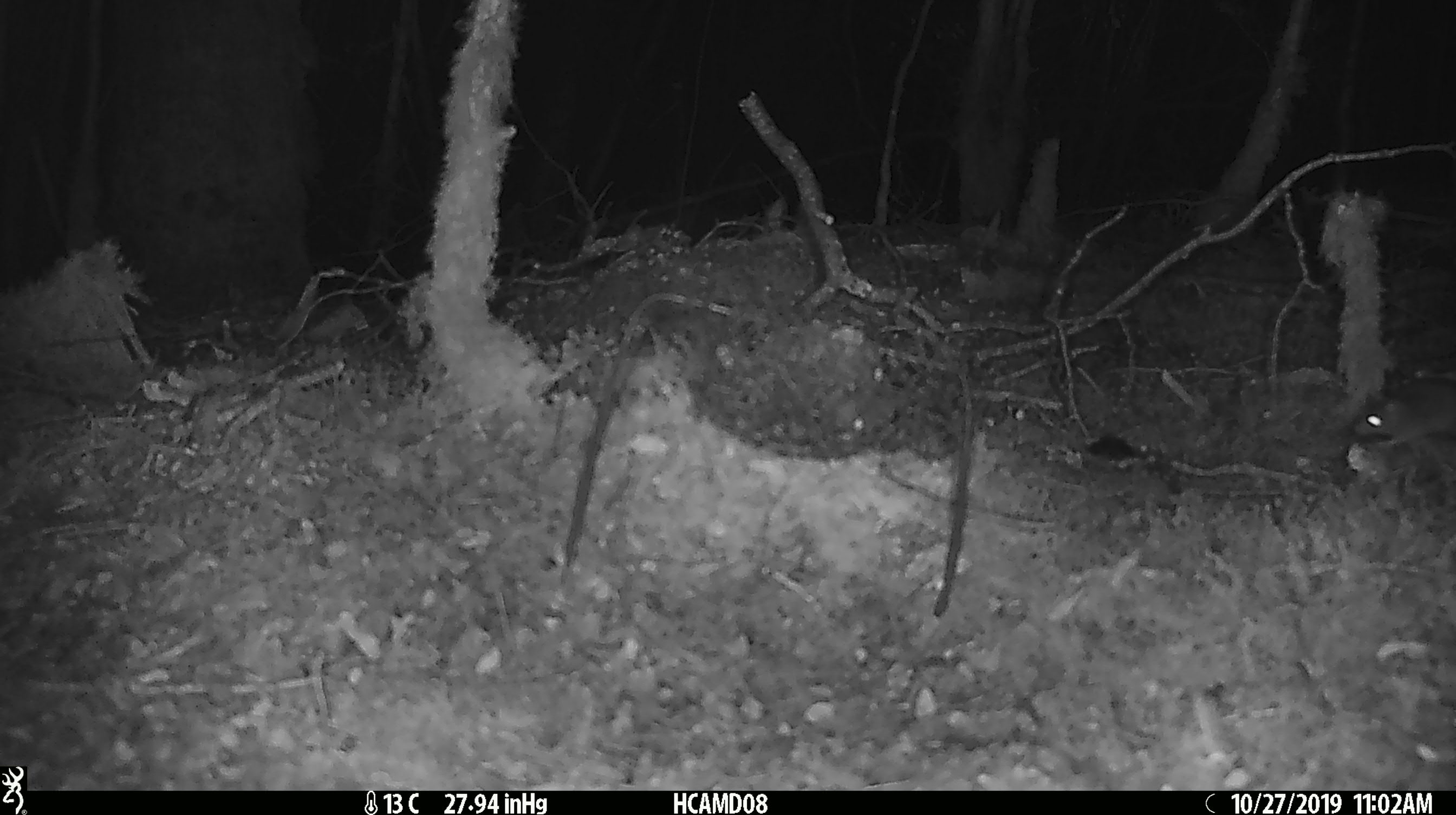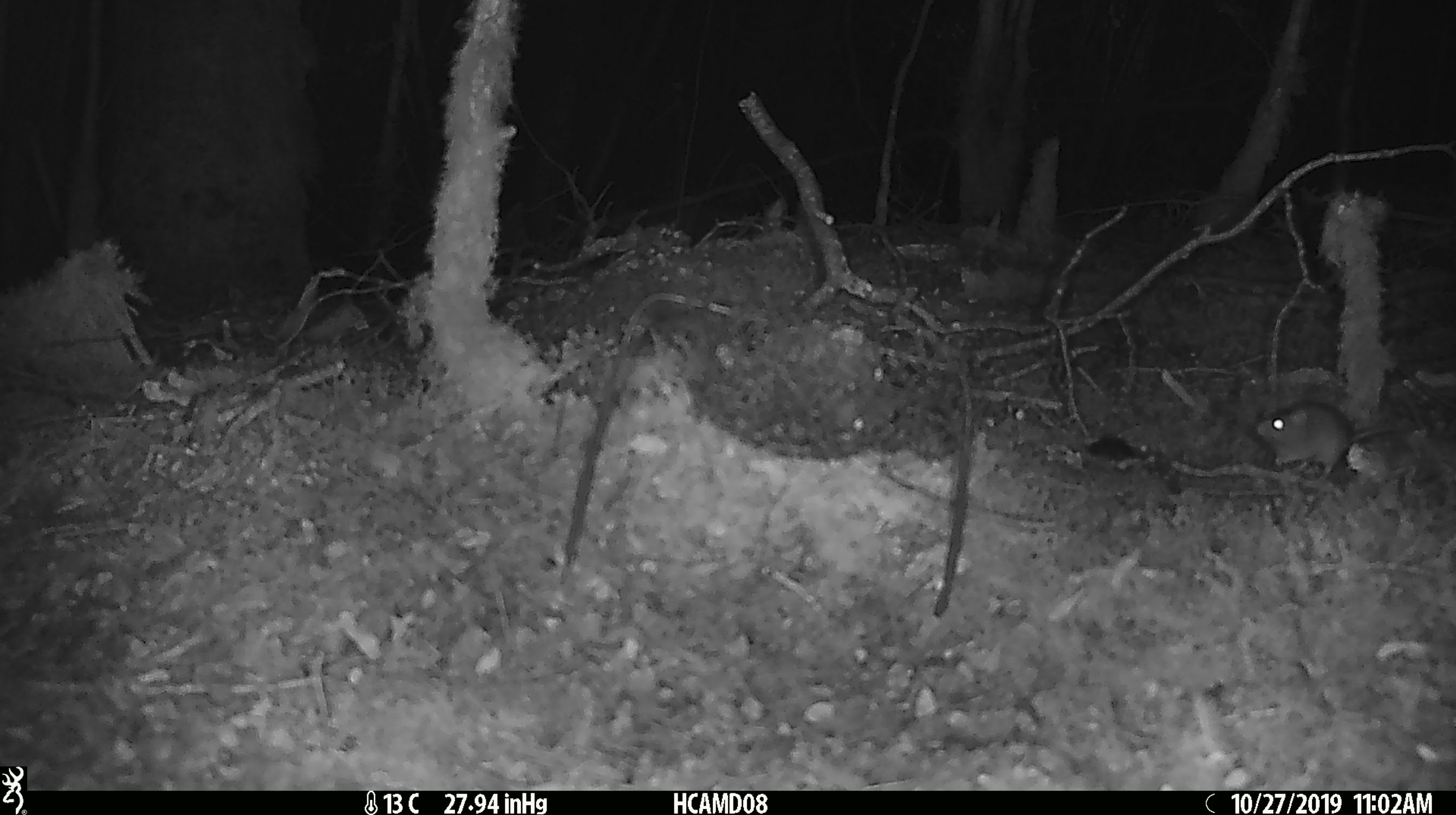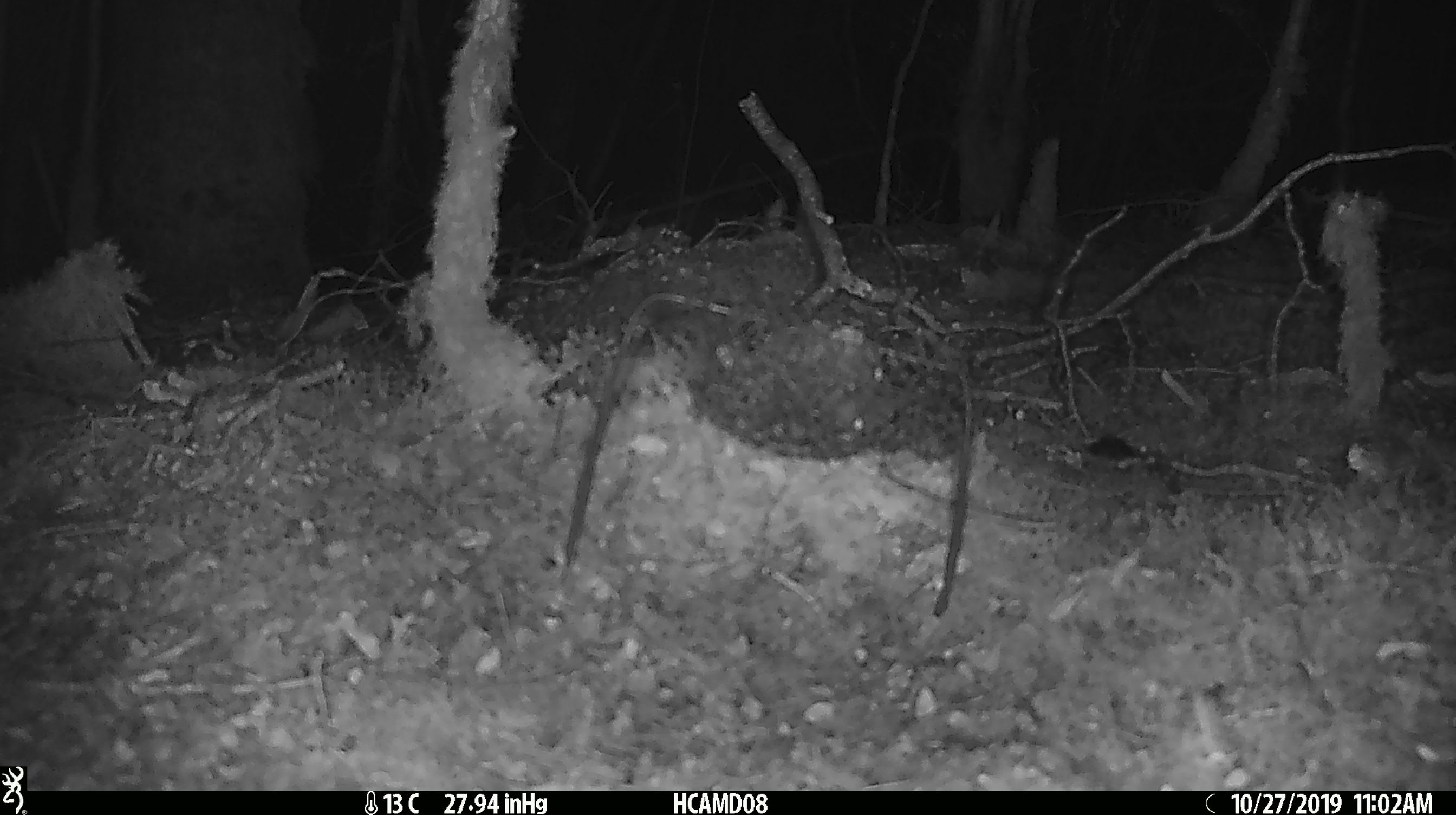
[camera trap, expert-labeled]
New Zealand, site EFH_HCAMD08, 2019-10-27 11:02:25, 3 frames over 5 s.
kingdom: Animalia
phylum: Chordata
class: Mammalia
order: Rodentia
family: Muridae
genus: Mus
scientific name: Mus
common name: mouse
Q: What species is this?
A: Mouse (Mus).